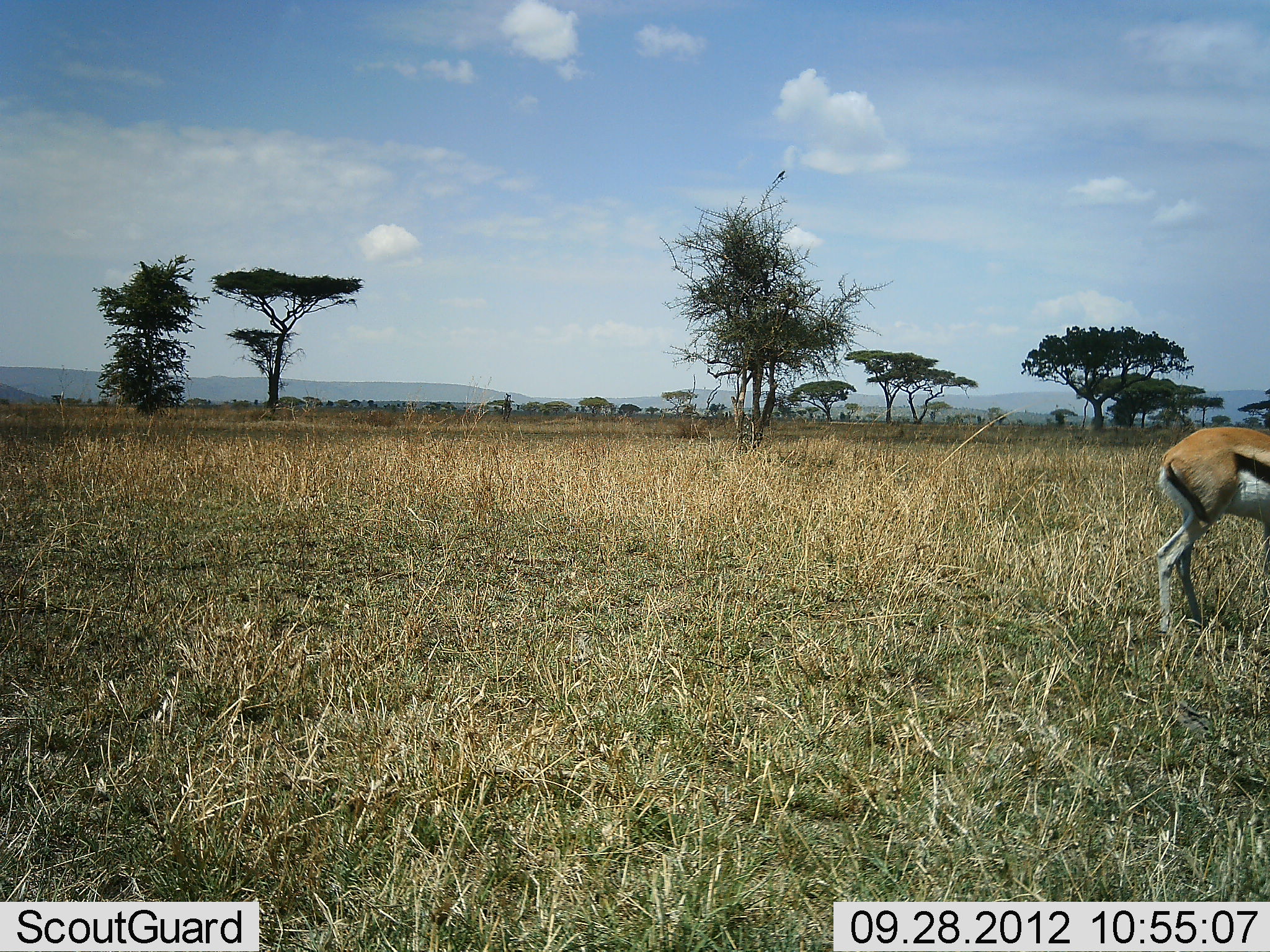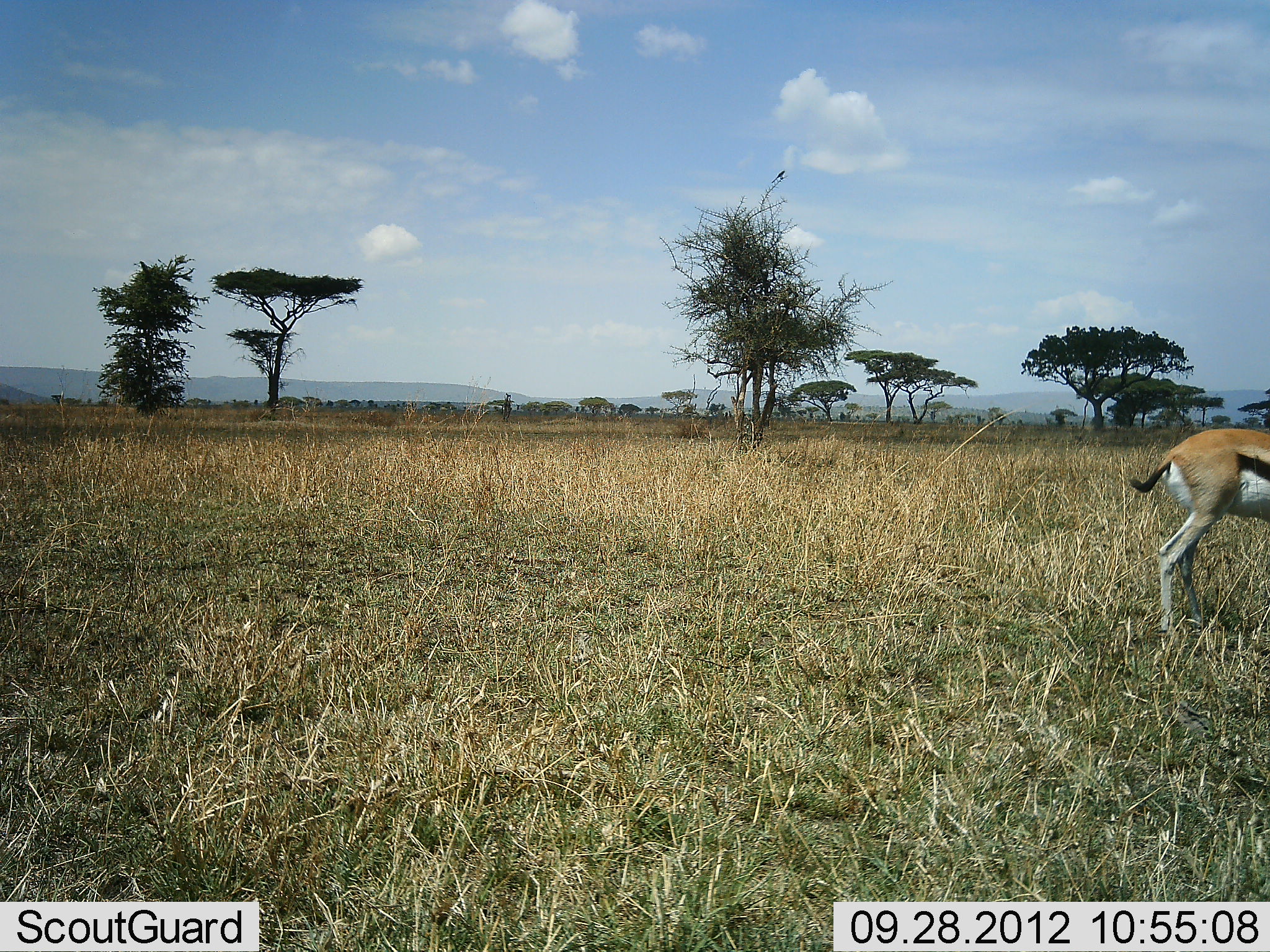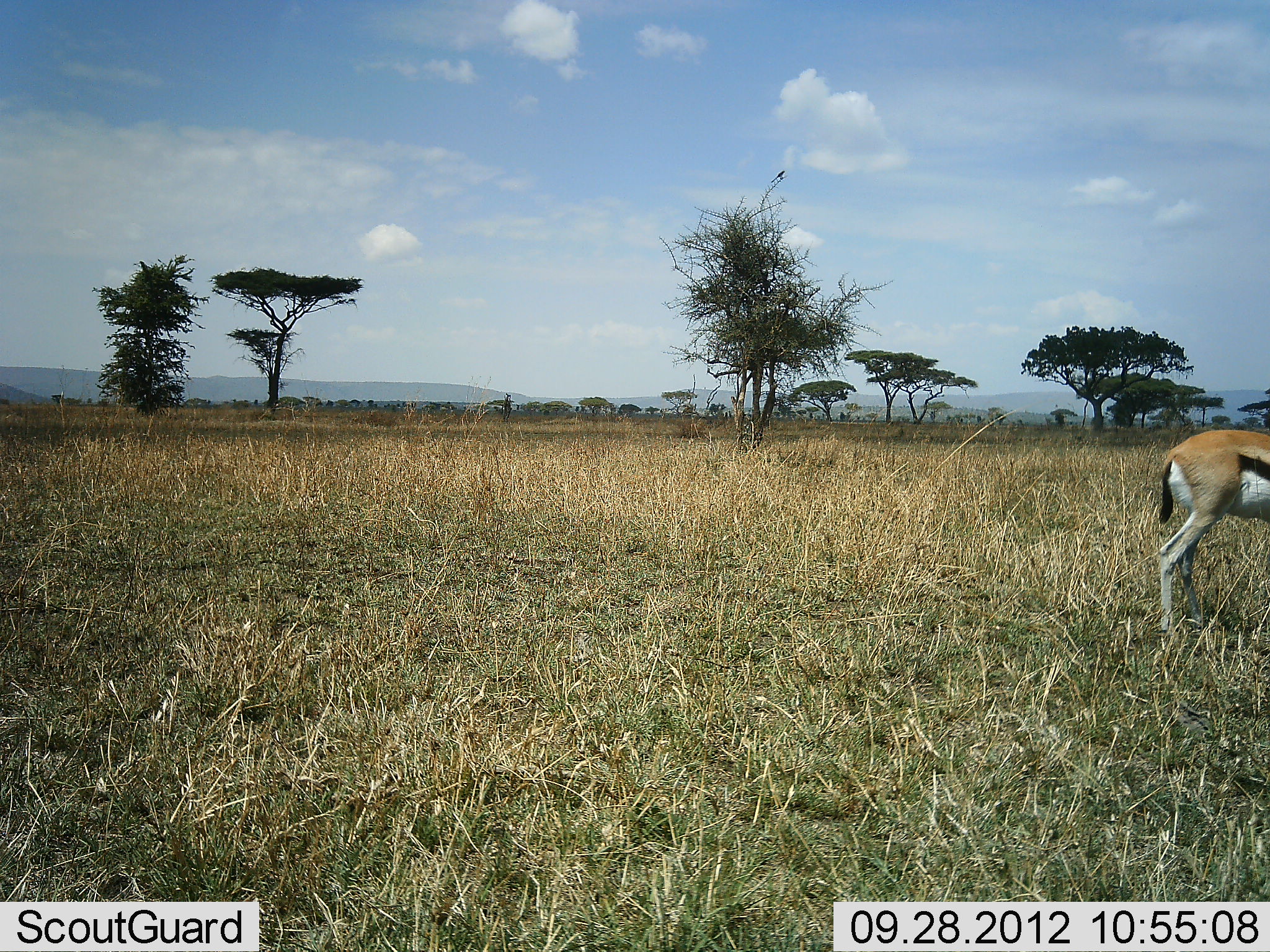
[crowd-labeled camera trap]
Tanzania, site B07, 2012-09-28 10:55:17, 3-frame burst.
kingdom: Animalia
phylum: Chordata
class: Mammalia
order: Artiodactyla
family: Bovidae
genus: Eudorcas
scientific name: Eudorcas thomsonii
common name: thomson's gazelle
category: gazellethomsons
Gazellethomsons (thomson's gazelle) (Eudorcas thomsonii), count 1. Behavior (volunteer vote fractions): standing 100%, resting 0%, moving 0%, interacting 0%. Young present (vote fraction): 0%. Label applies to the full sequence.